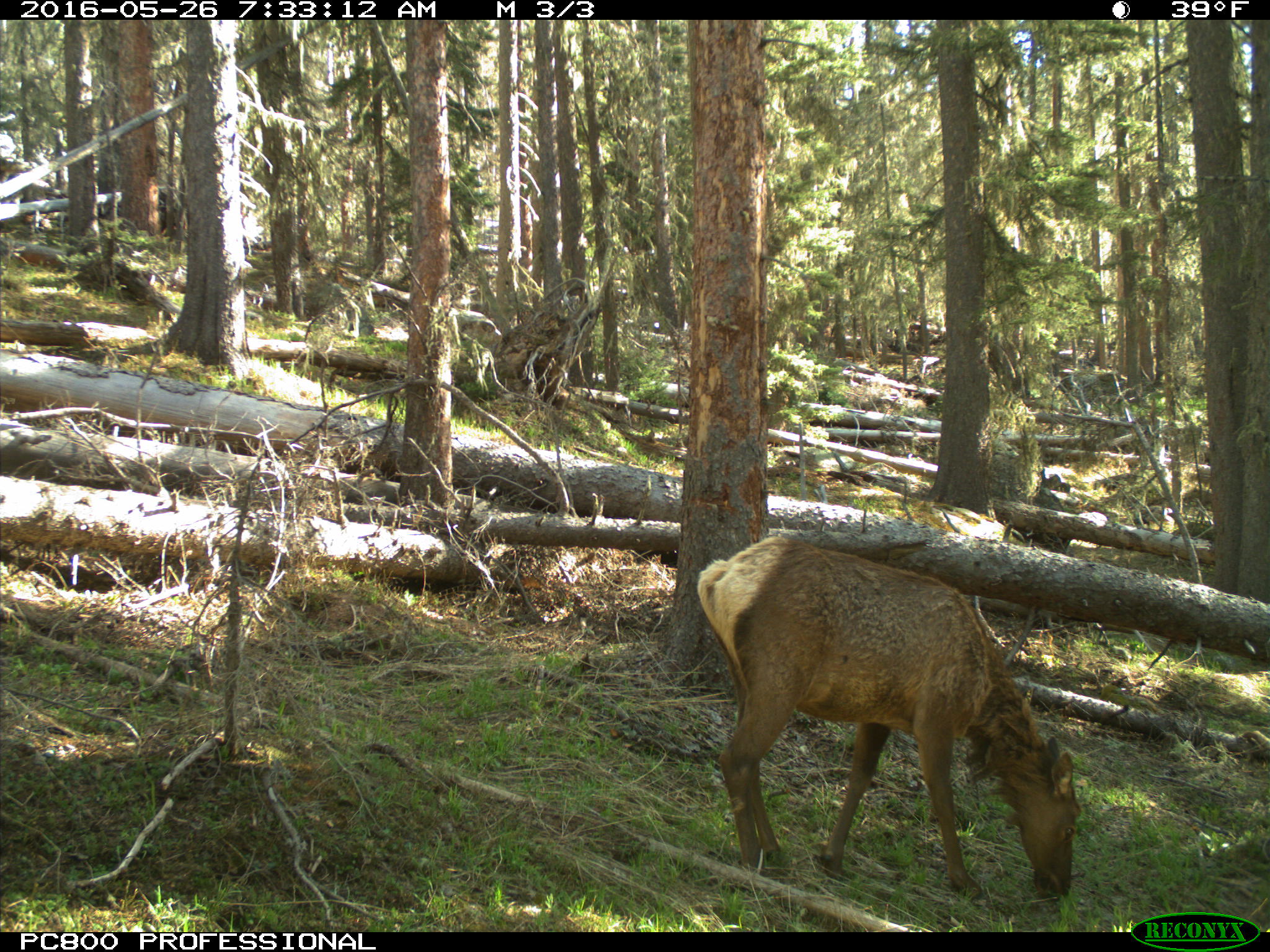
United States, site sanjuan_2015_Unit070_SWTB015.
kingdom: Animalia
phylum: Chordata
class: Mammalia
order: Artiodactyla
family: Cervidae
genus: Cervus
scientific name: Cervus elaphus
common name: red deer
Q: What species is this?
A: Cervus elaphus (red deer).